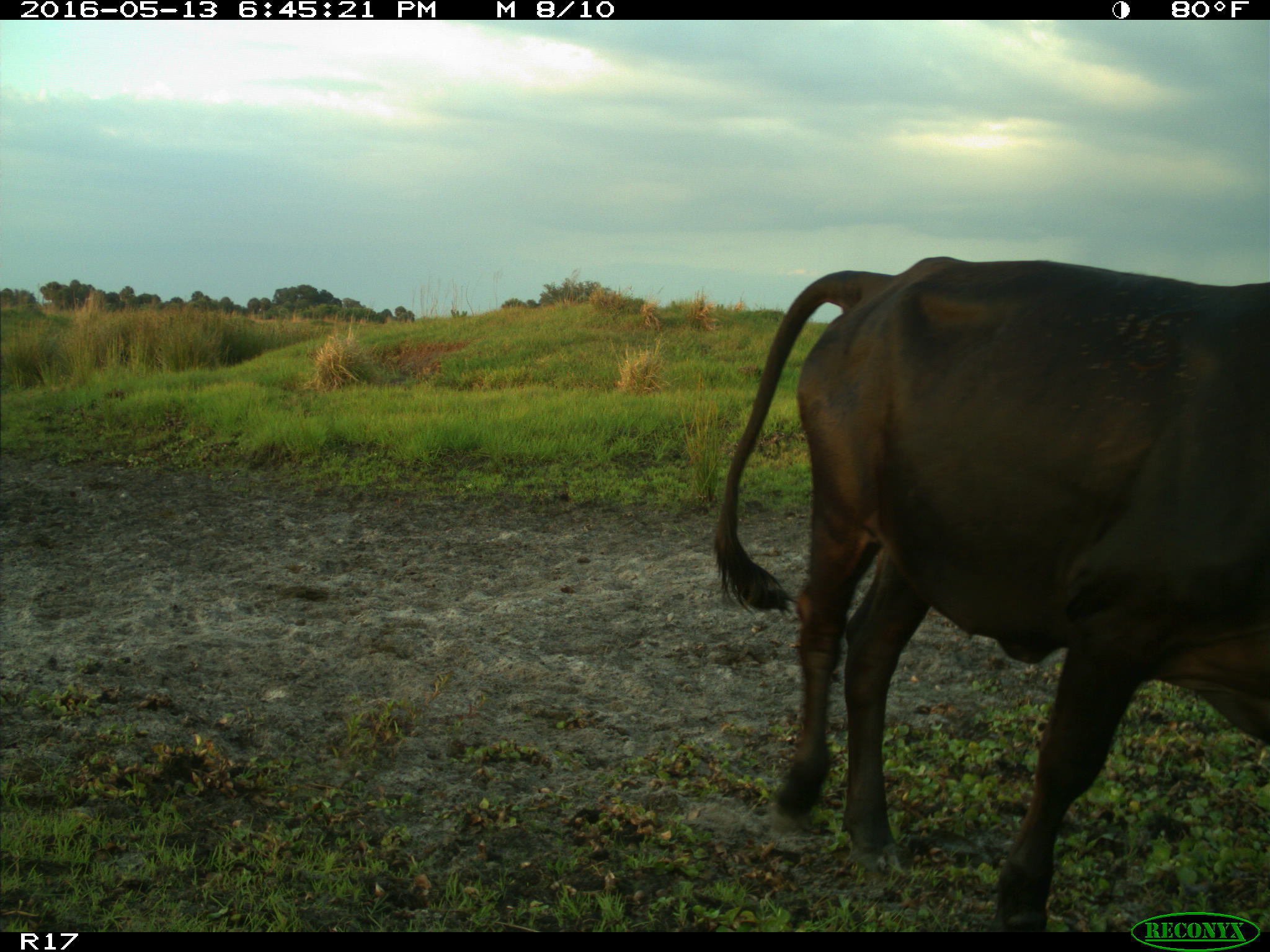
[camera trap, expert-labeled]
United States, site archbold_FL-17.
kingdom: Animalia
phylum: Chordata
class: Mammalia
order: Artiodactyla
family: Bovidae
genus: Bos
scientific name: Bos taurus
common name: domestic cow